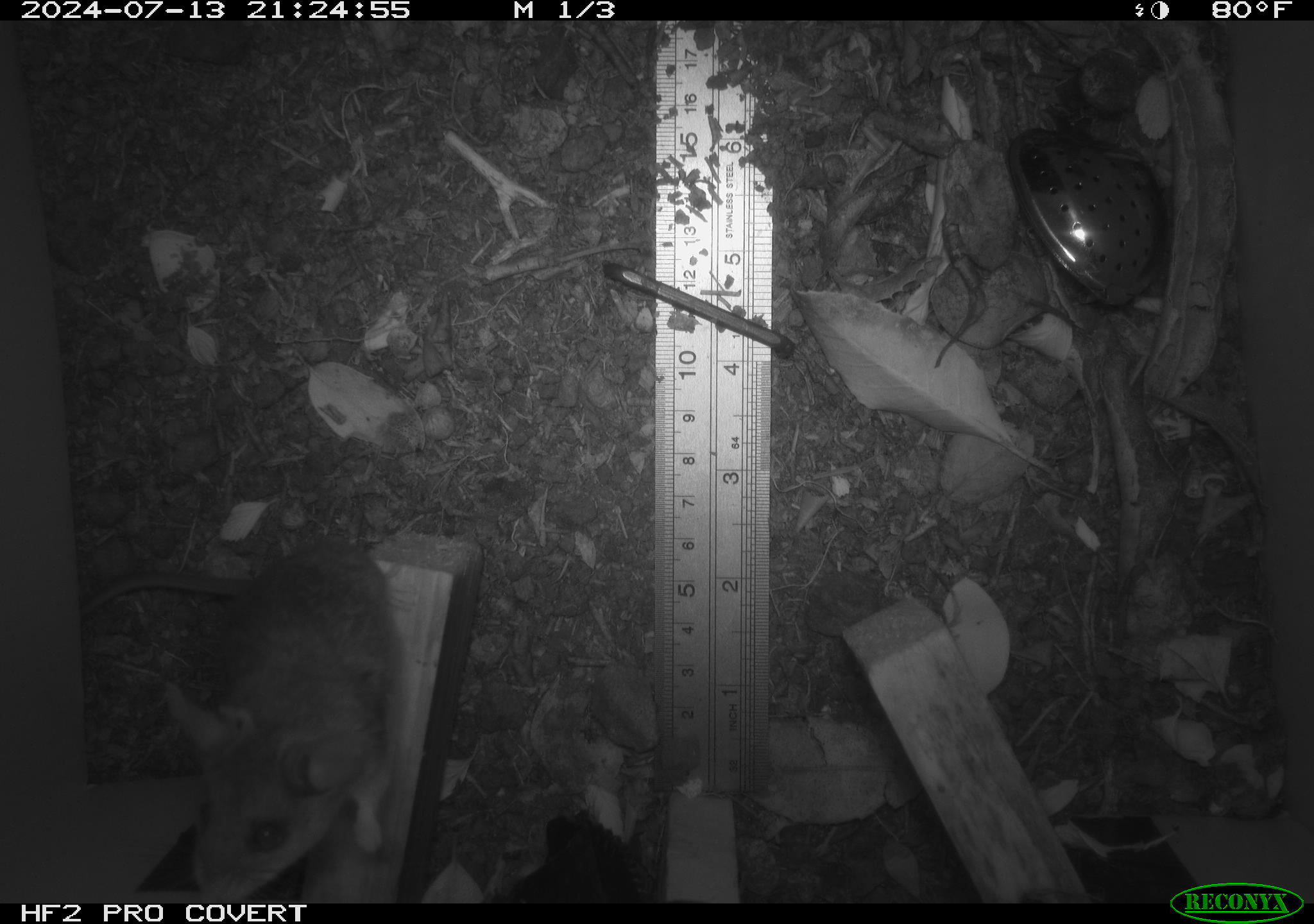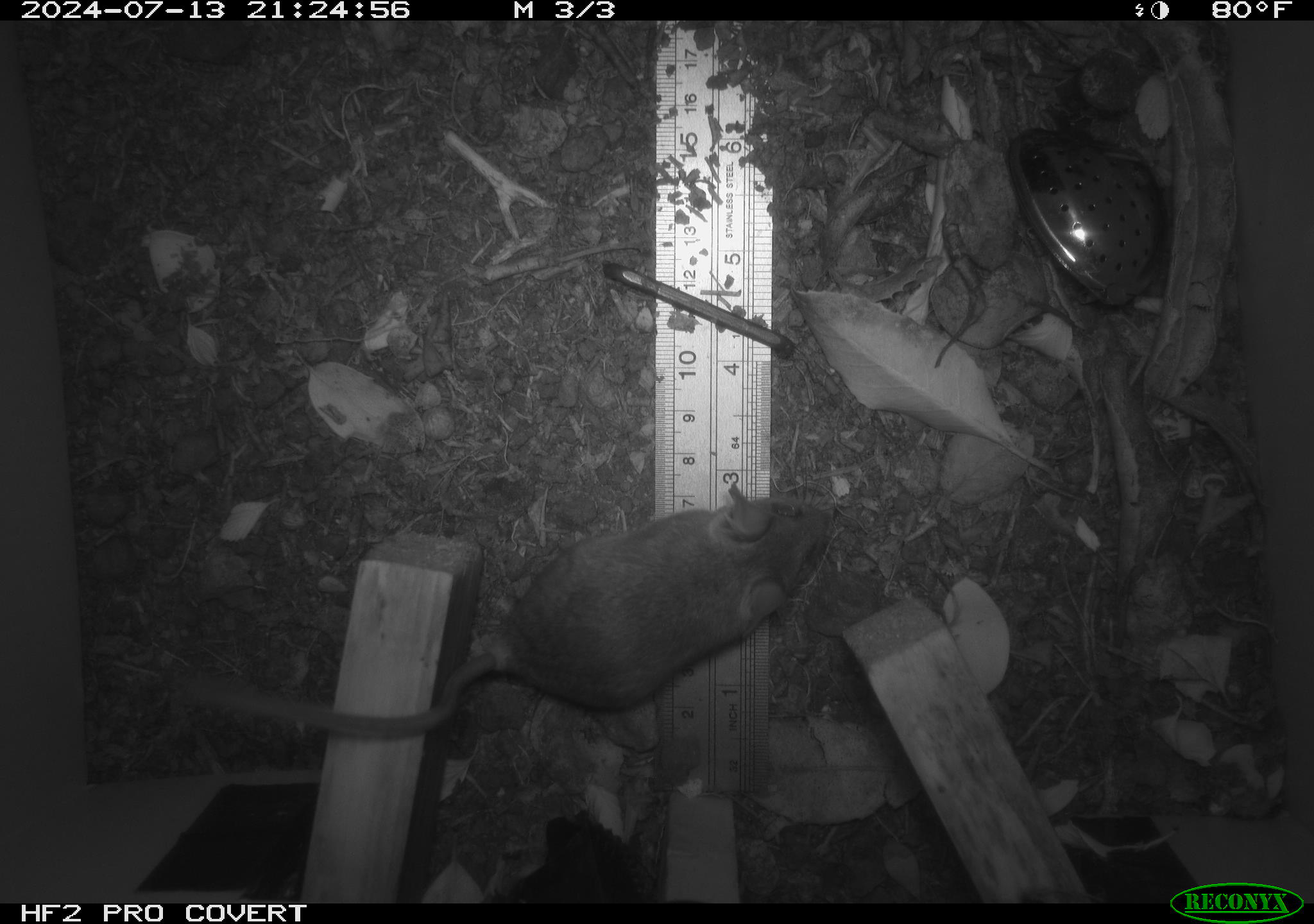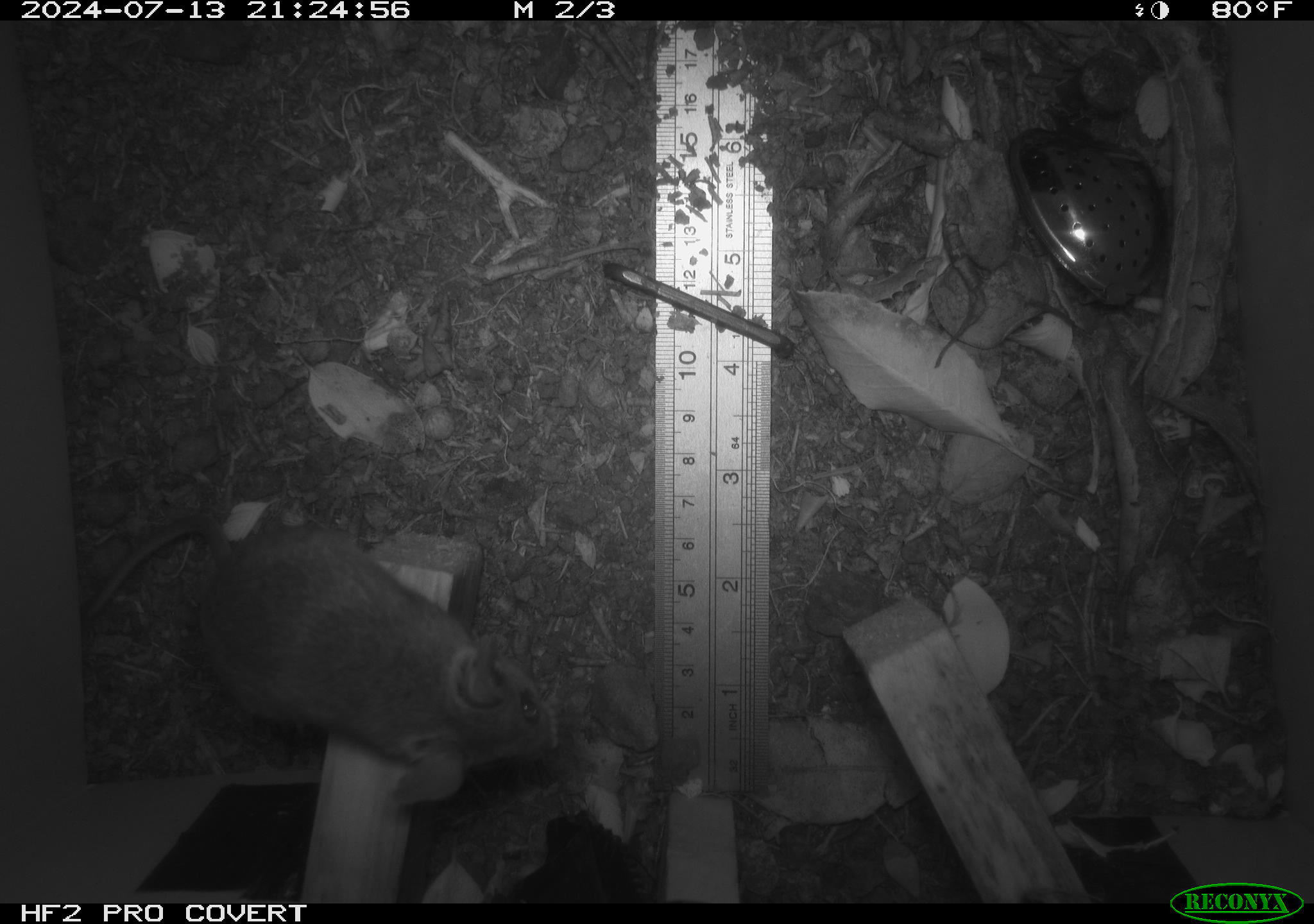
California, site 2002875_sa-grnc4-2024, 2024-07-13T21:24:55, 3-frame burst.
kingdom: Animalia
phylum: Chordata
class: Mammalia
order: Rodentia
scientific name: Rodentia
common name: rodent